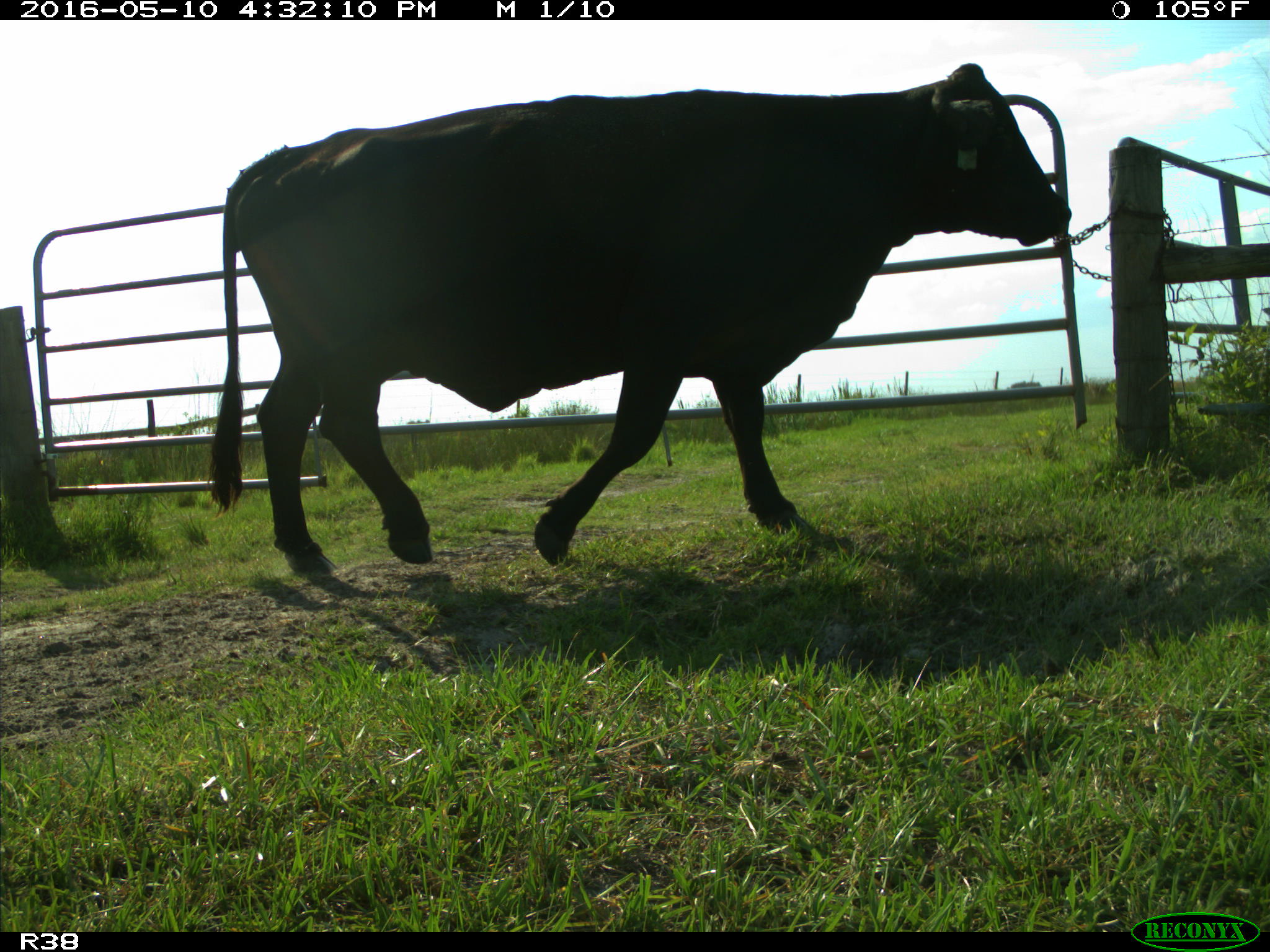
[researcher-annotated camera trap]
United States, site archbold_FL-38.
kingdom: Animalia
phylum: Chordata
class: Mammalia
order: Artiodactyla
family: Bovidae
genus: Bos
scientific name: Bos taurus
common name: domestic cow